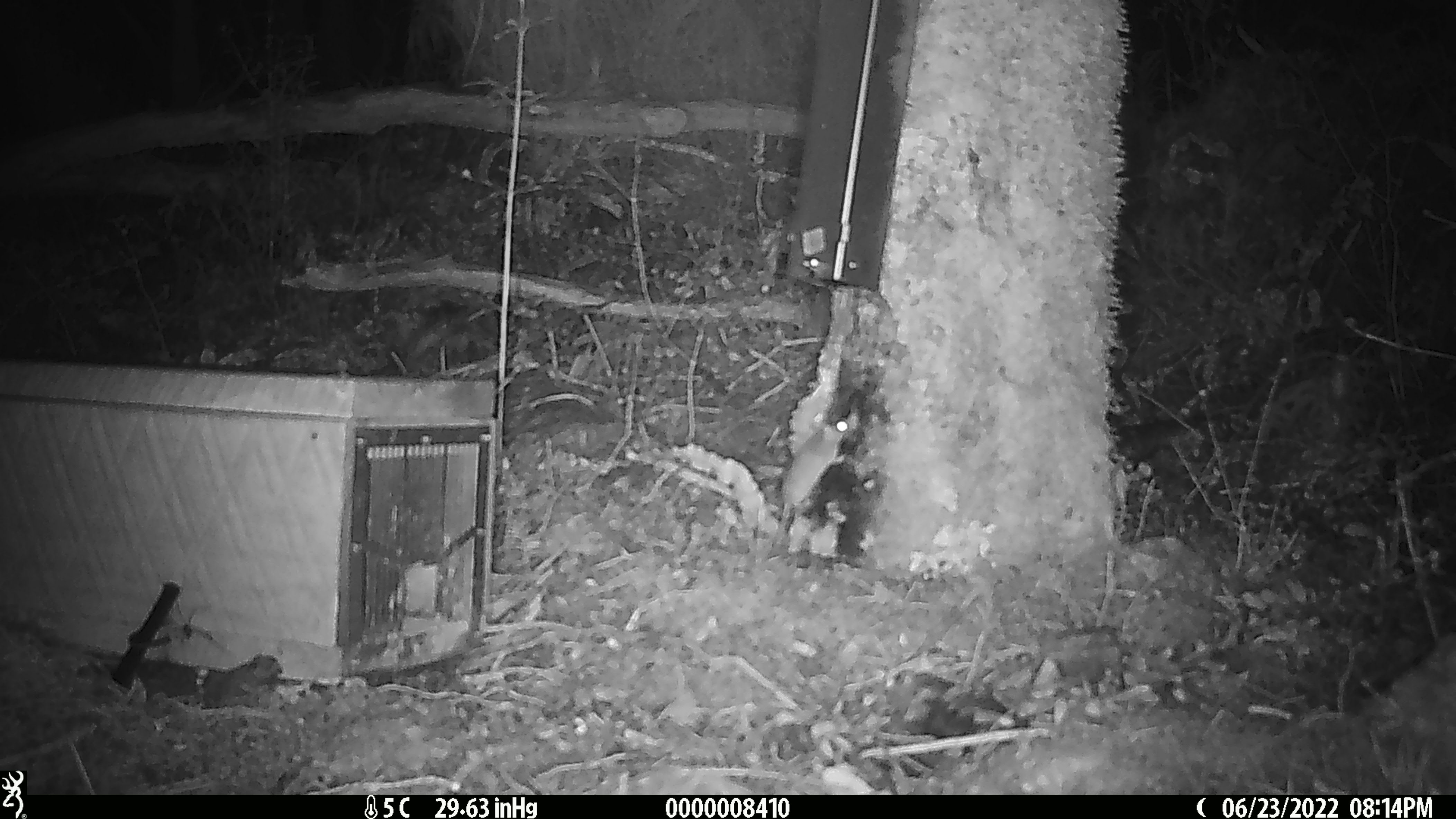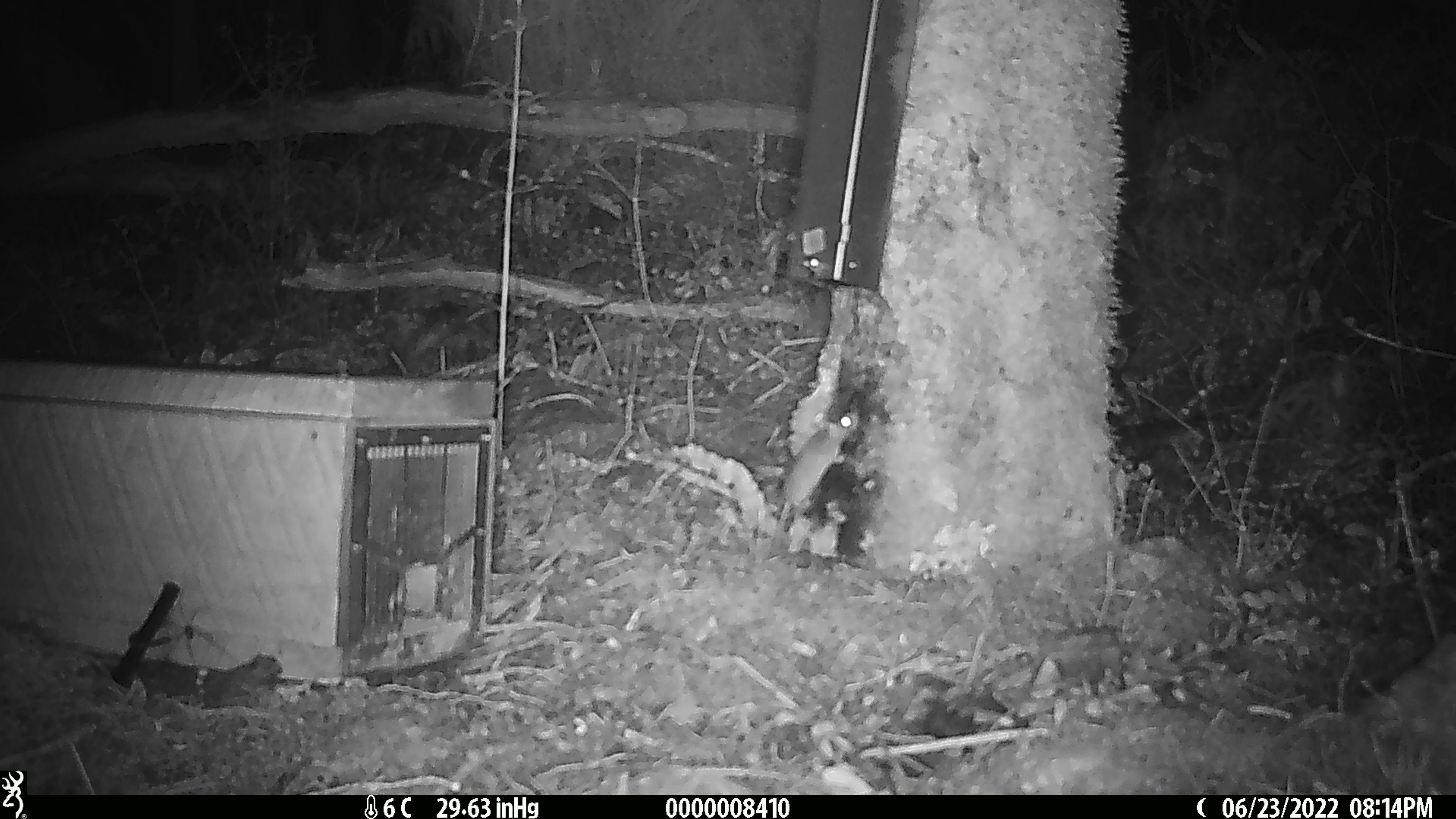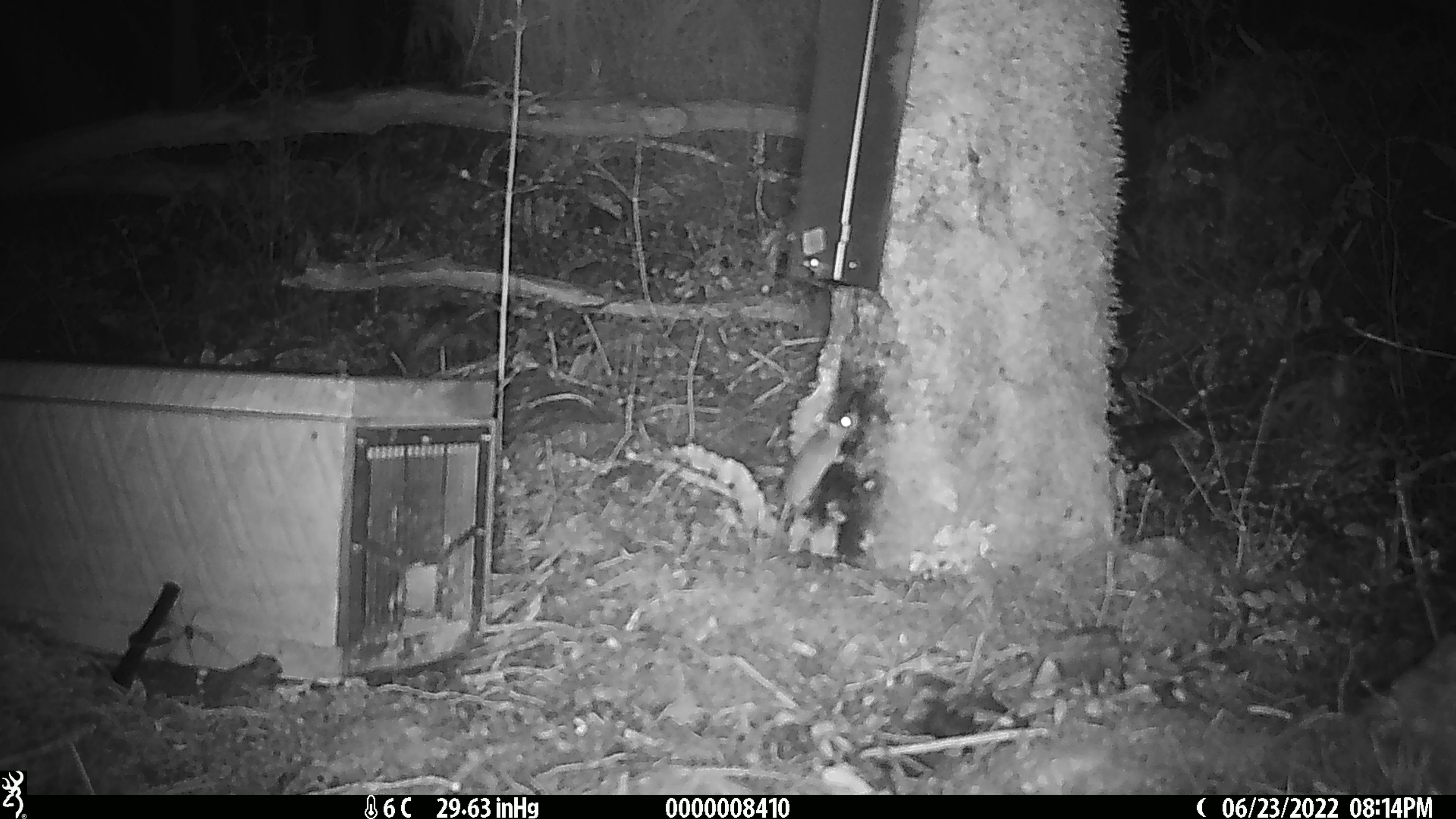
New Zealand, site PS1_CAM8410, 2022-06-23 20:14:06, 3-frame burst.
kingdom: Animalia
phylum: Chordata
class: Mammalia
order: Rodentia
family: Muridae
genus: Mus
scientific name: Mus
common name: mouse